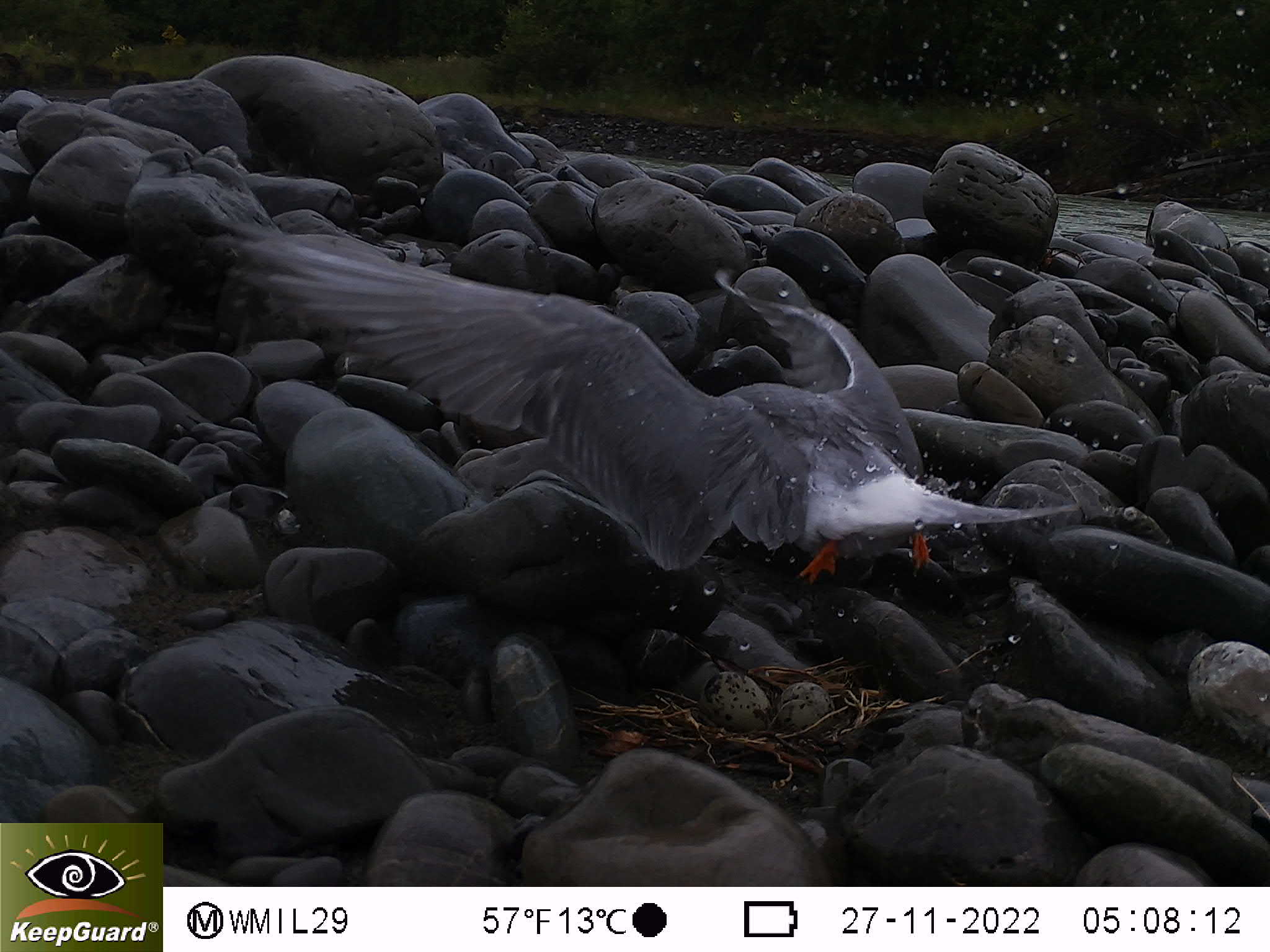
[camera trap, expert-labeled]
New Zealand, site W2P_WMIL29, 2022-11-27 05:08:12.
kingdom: Animalia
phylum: Chordata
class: Aves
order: Charadriiformes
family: Laridae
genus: Chlidonias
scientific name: Chlidonias albostriatus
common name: black-fronted tern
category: black fronted tern